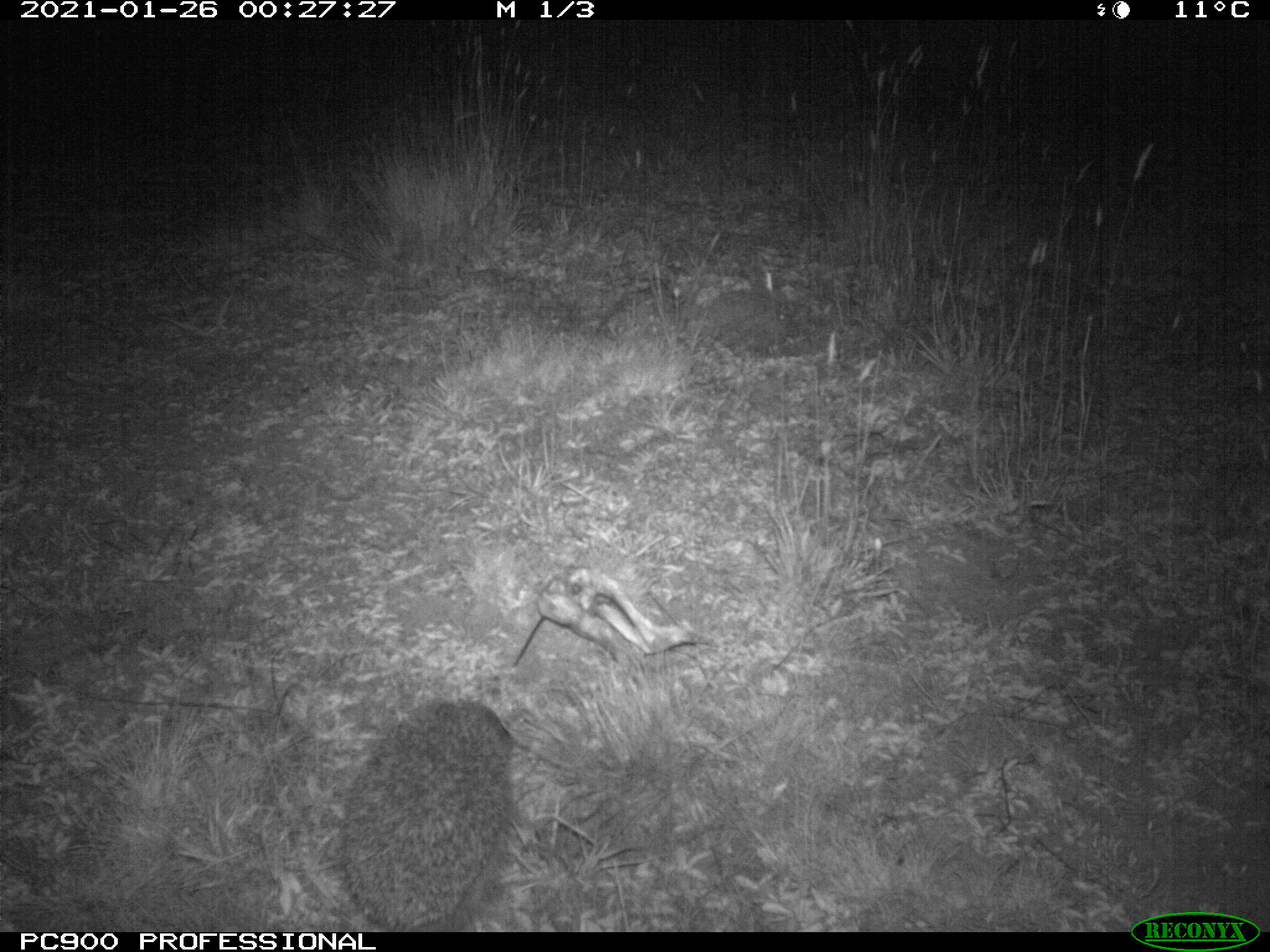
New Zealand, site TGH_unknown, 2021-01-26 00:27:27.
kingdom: Animalia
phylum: Chordata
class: Mammalia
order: Eulipotyphla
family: Erinaceidae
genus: Erinaceus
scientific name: Erinaceus europaeus europaeus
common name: european hedgehog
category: hedgehog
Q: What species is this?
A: Hedgehog (european hedgehog) (Erinaceus europaeus europaeus).